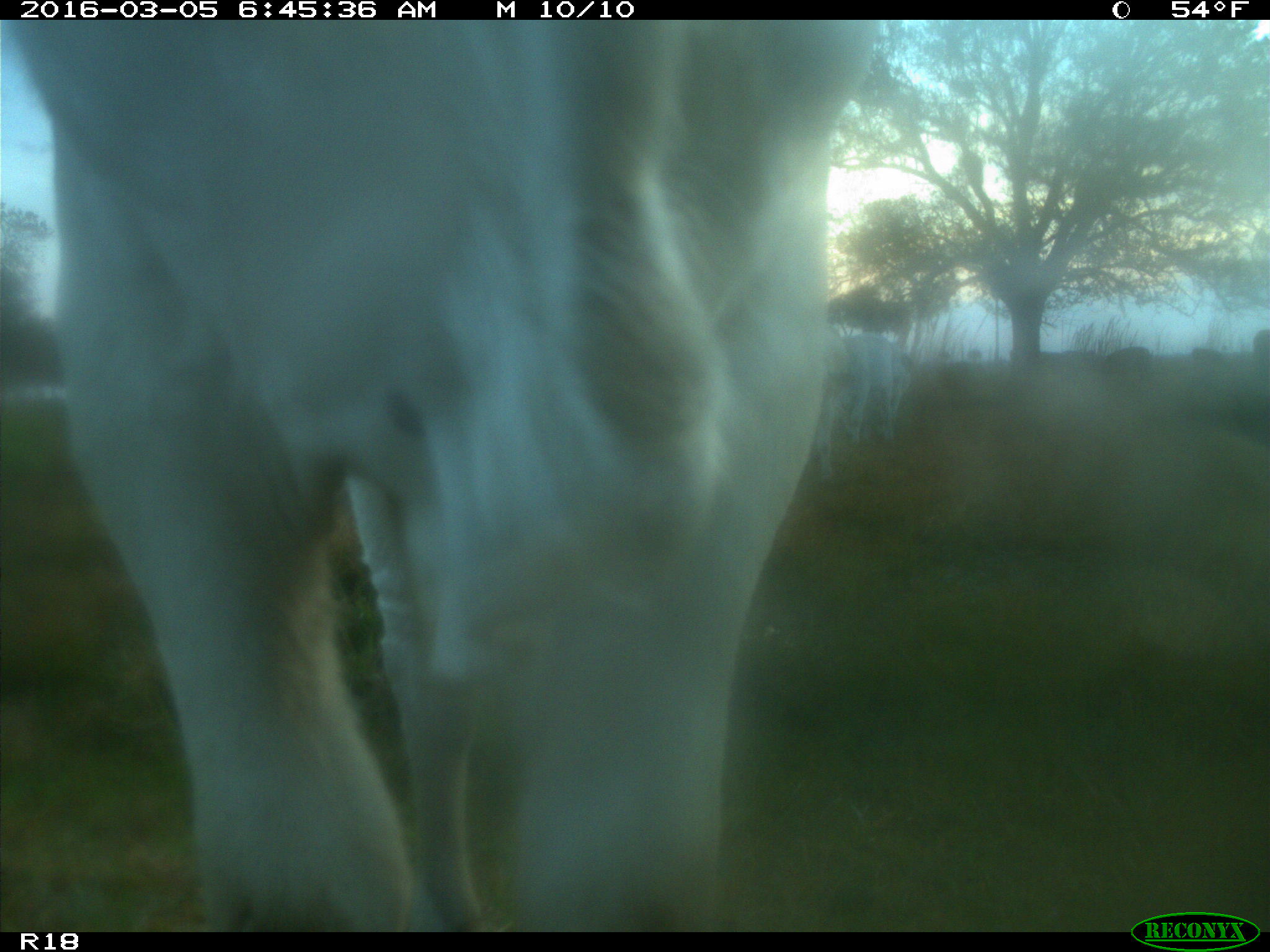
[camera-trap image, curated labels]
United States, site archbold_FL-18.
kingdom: Animalia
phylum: Chordata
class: Mammalia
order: Artiodactyla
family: Bovidae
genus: Bos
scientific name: Bos taurus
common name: domestic cow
Bos taurus (domestic cow).